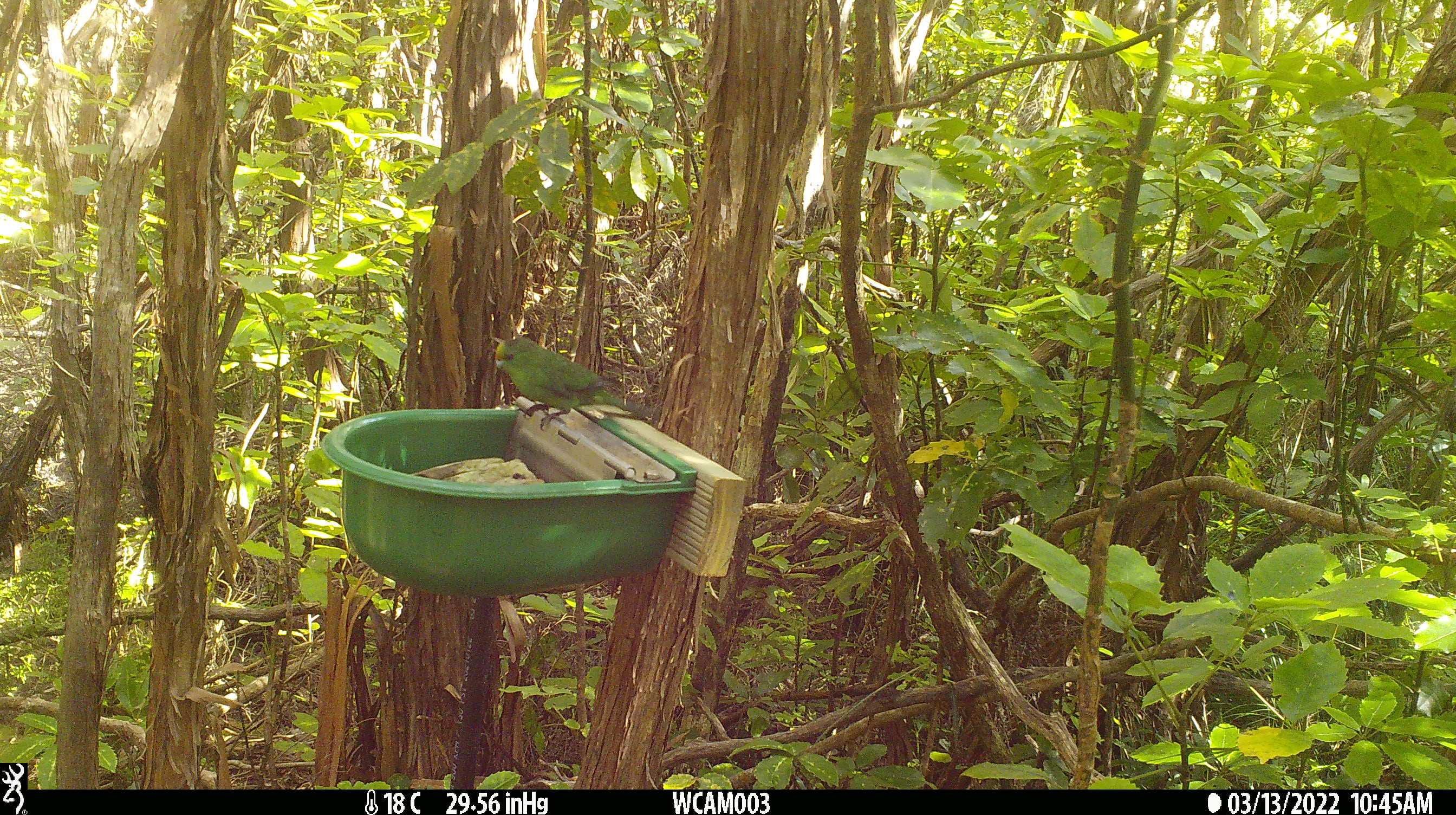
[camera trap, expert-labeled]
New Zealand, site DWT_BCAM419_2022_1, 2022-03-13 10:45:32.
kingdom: Animalia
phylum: Chordata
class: Aves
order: Psittaciformes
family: Psittaculidae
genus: Cyanoramphus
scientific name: Cyanoramphus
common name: parakeet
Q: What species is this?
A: Parakeet (Cyanoramphus).